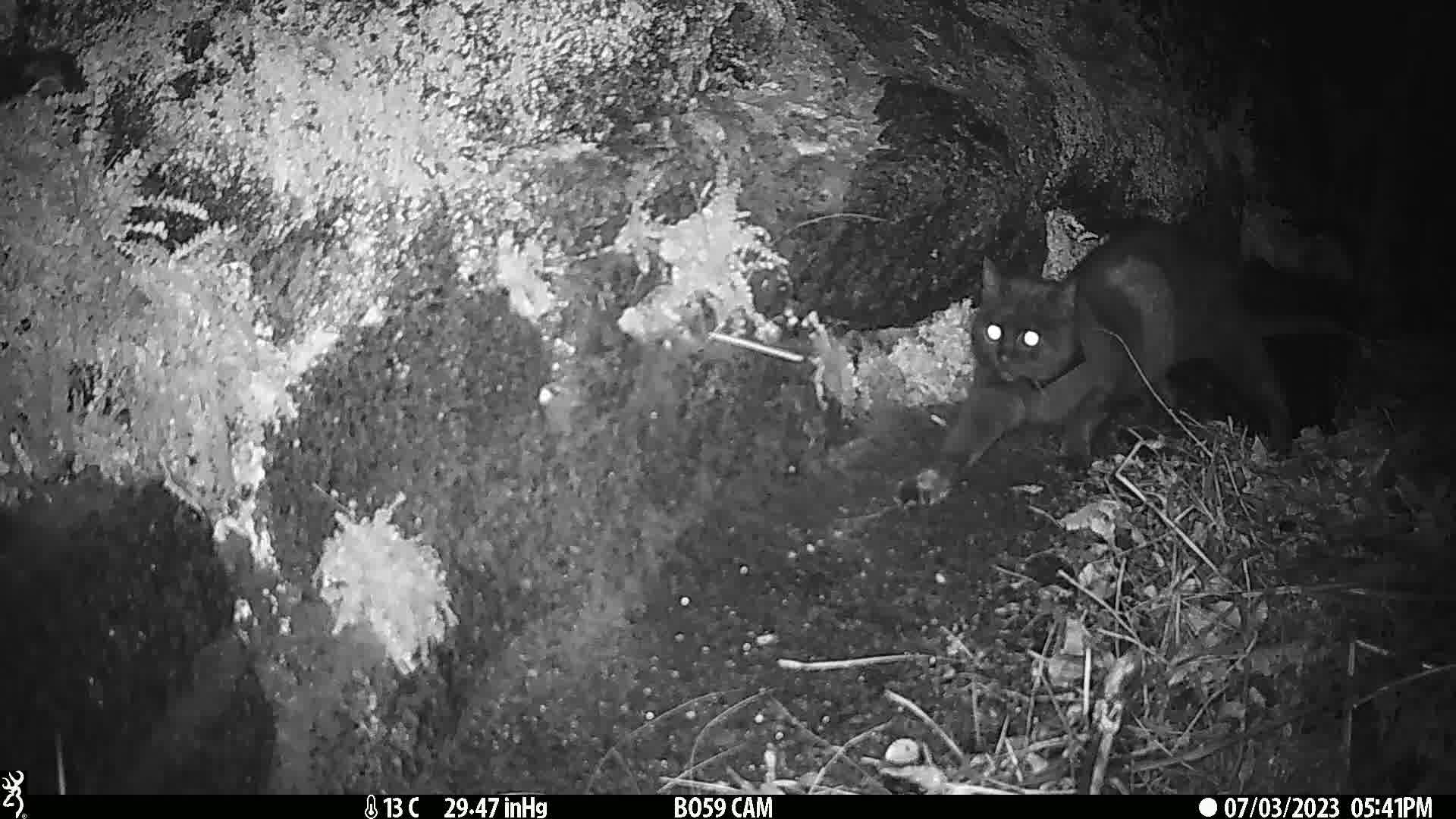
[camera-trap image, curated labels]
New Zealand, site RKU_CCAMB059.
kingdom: Animalia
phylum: Chordata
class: Mammalia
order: Carnivora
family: Felidae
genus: Felis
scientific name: Felis catus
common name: domestic cat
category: cat